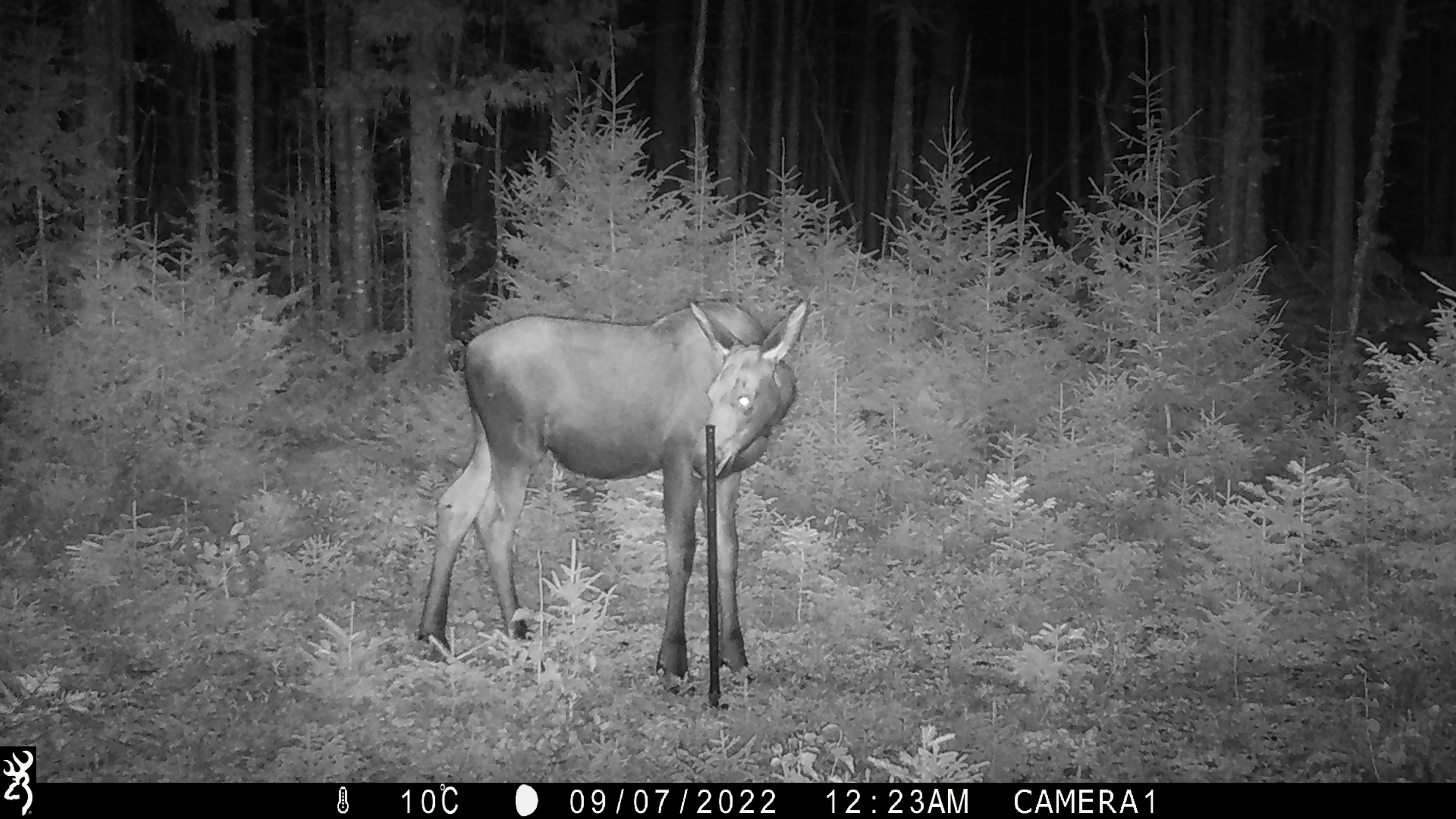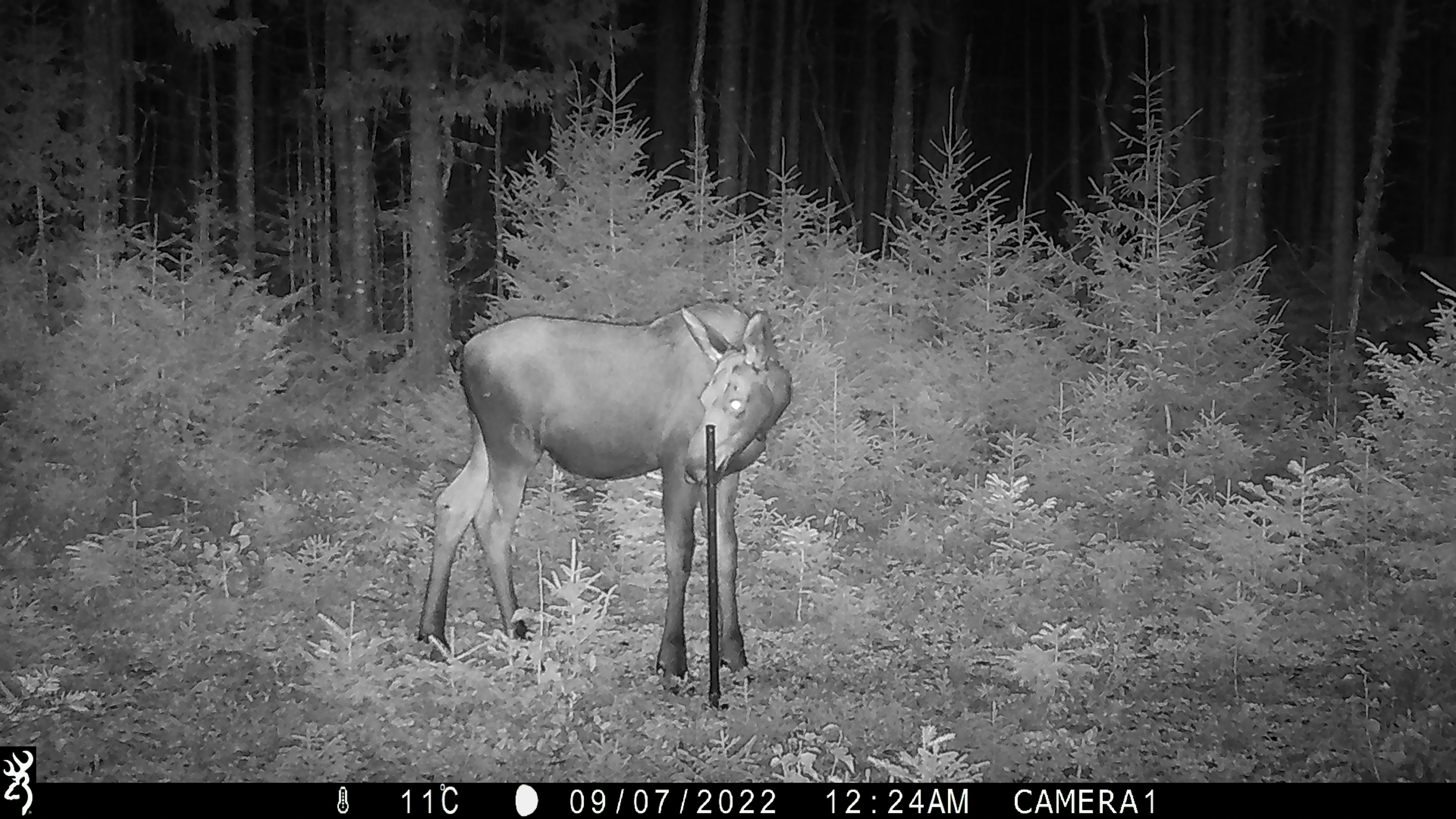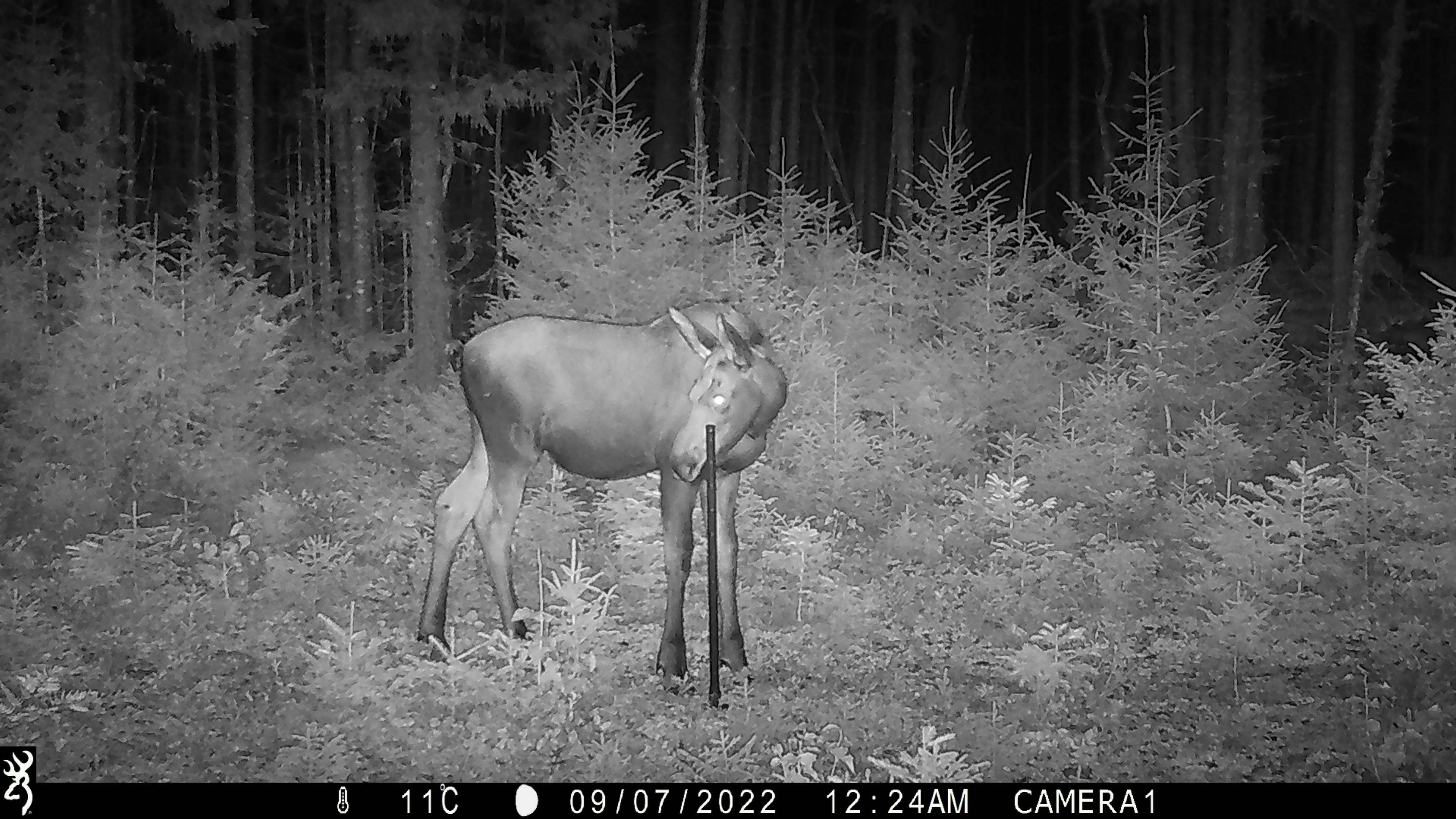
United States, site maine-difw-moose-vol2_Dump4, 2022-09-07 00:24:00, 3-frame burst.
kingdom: Animalia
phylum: Chordata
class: Mammalia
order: Artiodactyla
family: Cervidae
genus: Alces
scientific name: Alces alces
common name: moose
Moose (Alces alces).